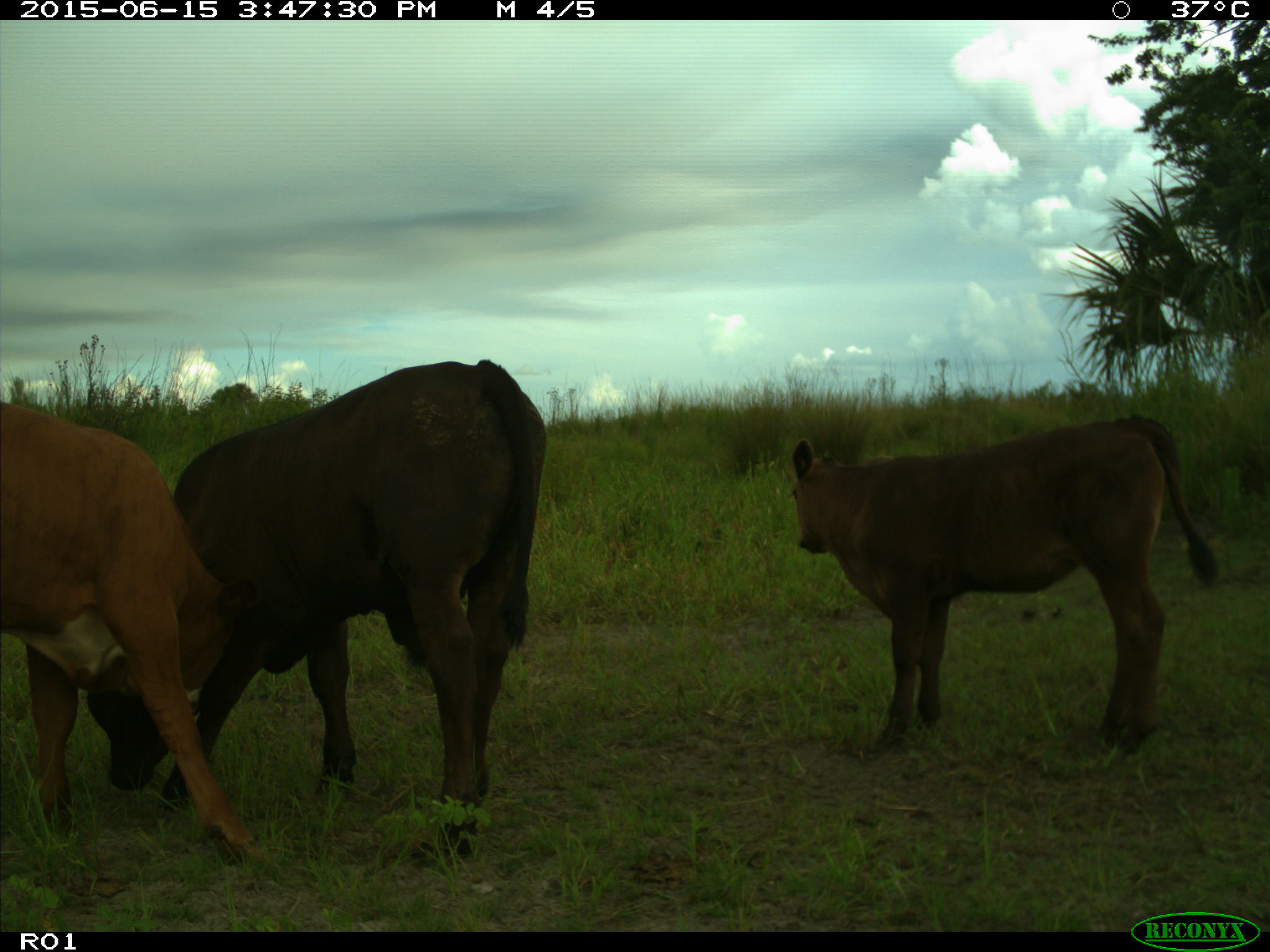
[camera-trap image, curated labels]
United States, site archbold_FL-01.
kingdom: Animalia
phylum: Chordata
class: Mammalia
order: Artiodactyla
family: Bovidae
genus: Bos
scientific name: Bos taurus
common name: domestic cow